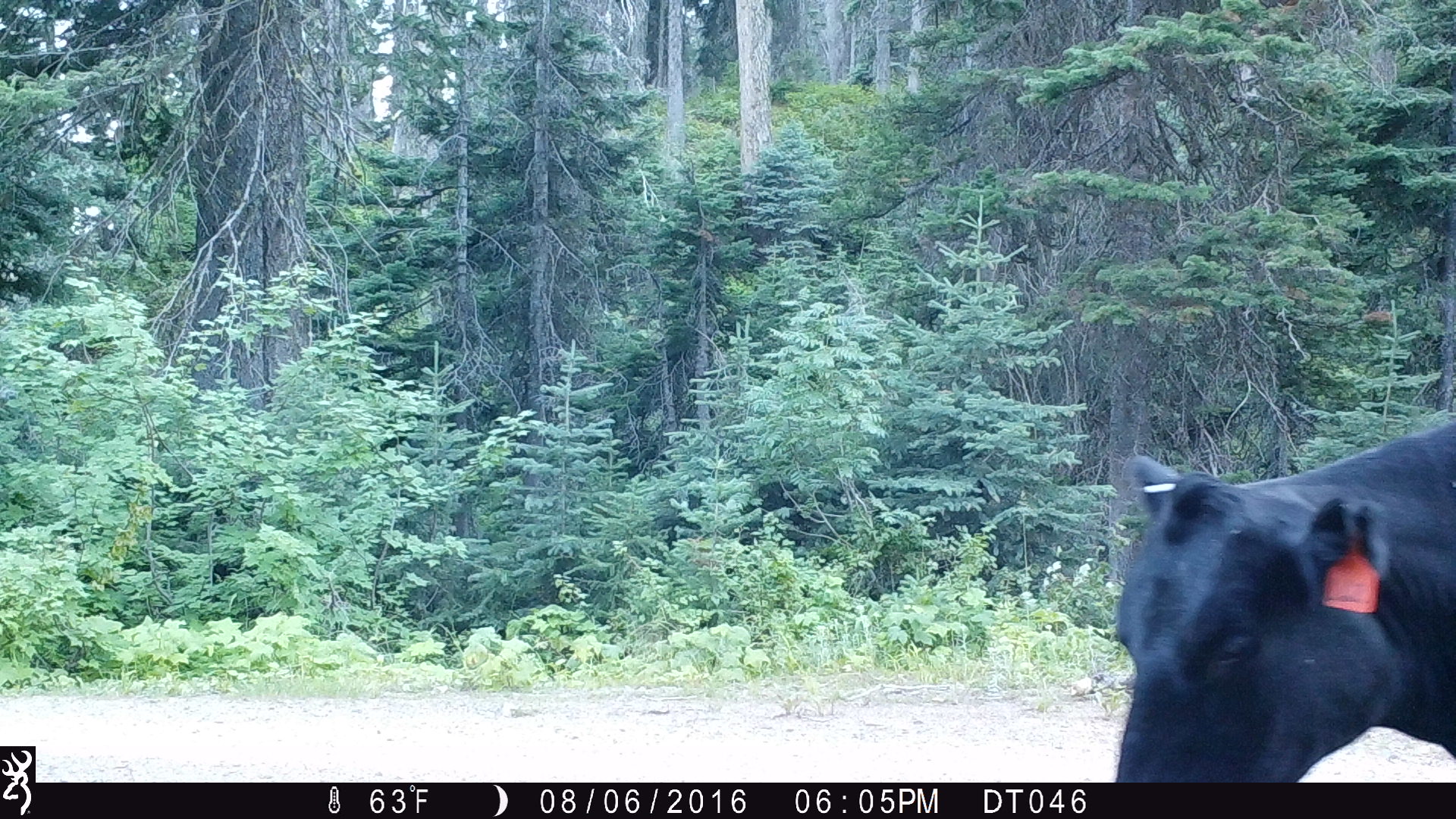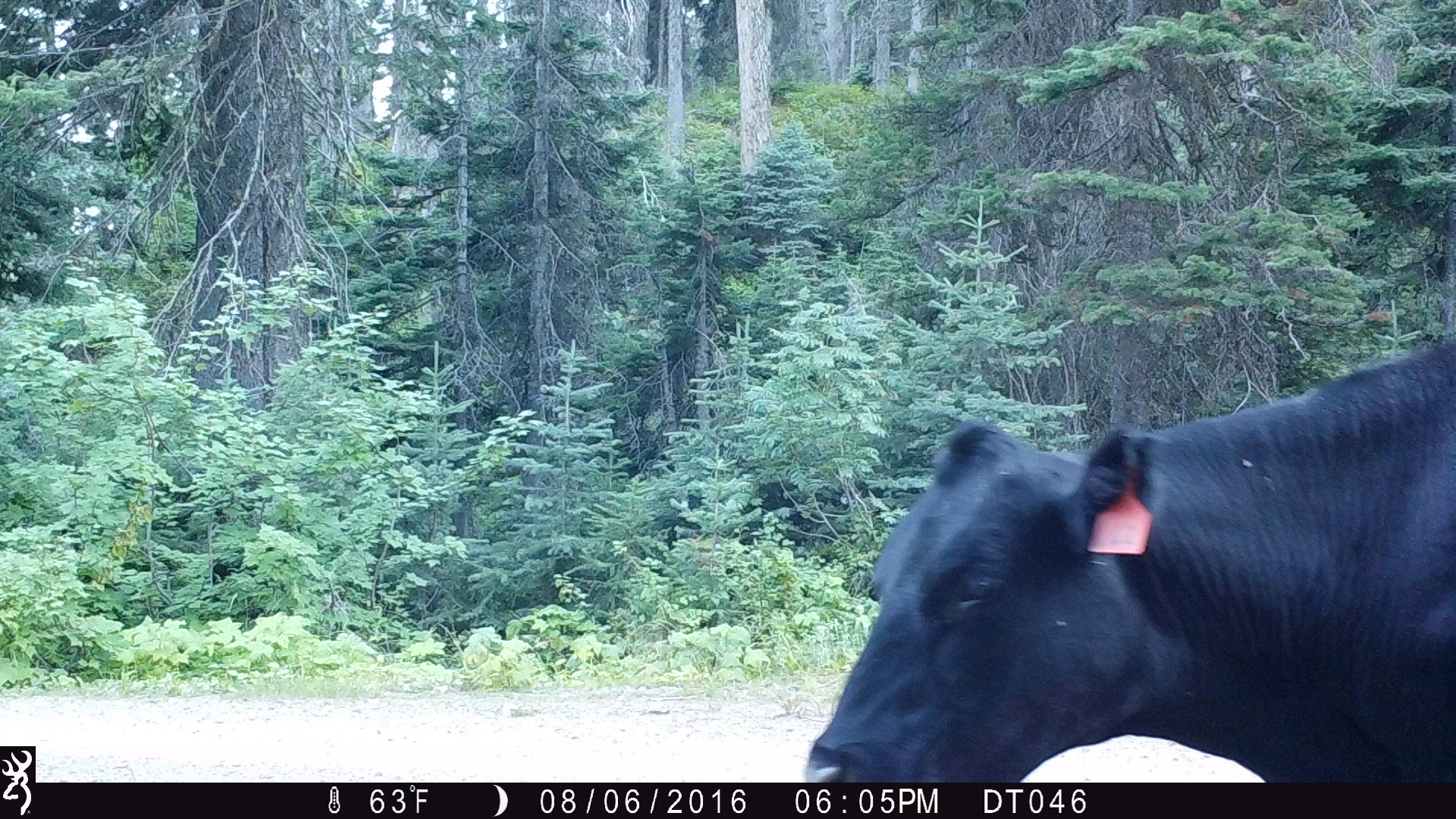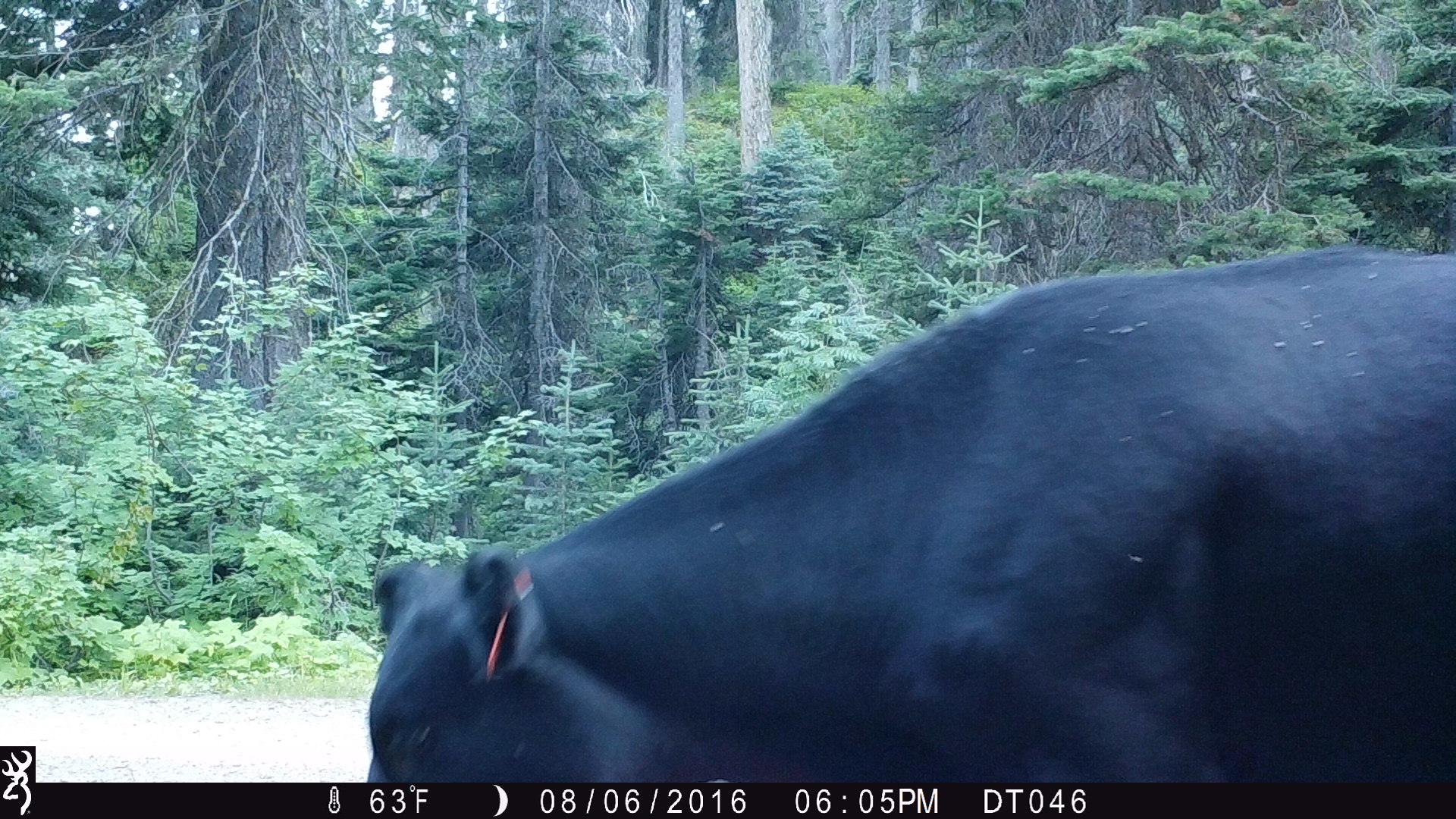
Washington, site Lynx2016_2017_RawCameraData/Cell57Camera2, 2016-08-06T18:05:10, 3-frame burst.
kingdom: Animalia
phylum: Chordata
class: Mammalia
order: Artiodactyla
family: Bovidae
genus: Bos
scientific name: Bos taurus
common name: domestic cattle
Domestic cattle (Bos taurus). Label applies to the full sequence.